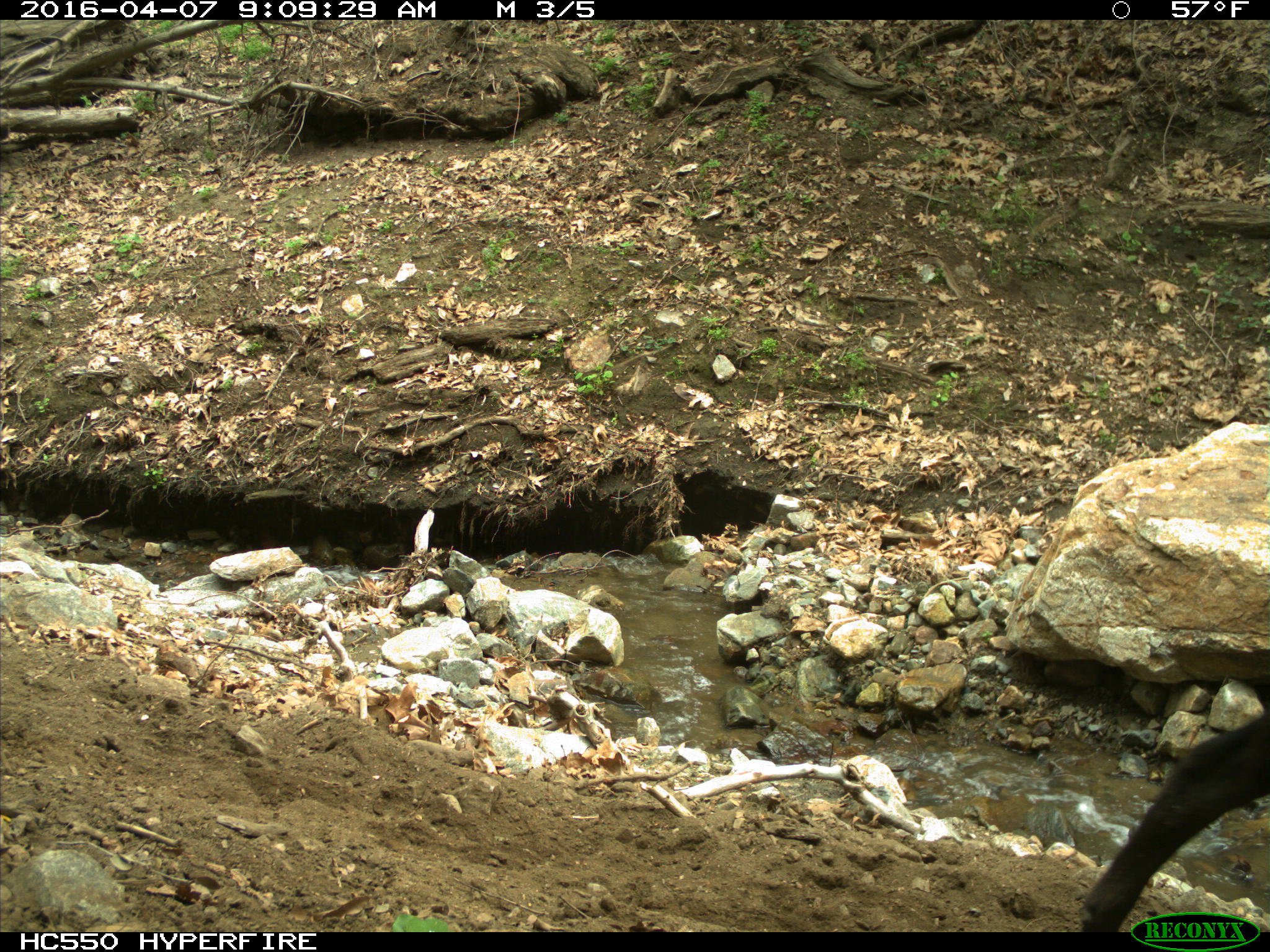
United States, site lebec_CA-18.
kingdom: Animalia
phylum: Chordata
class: Mammalia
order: Artiodactyla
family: Bovidae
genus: Bos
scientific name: Bos taurus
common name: domestic cow